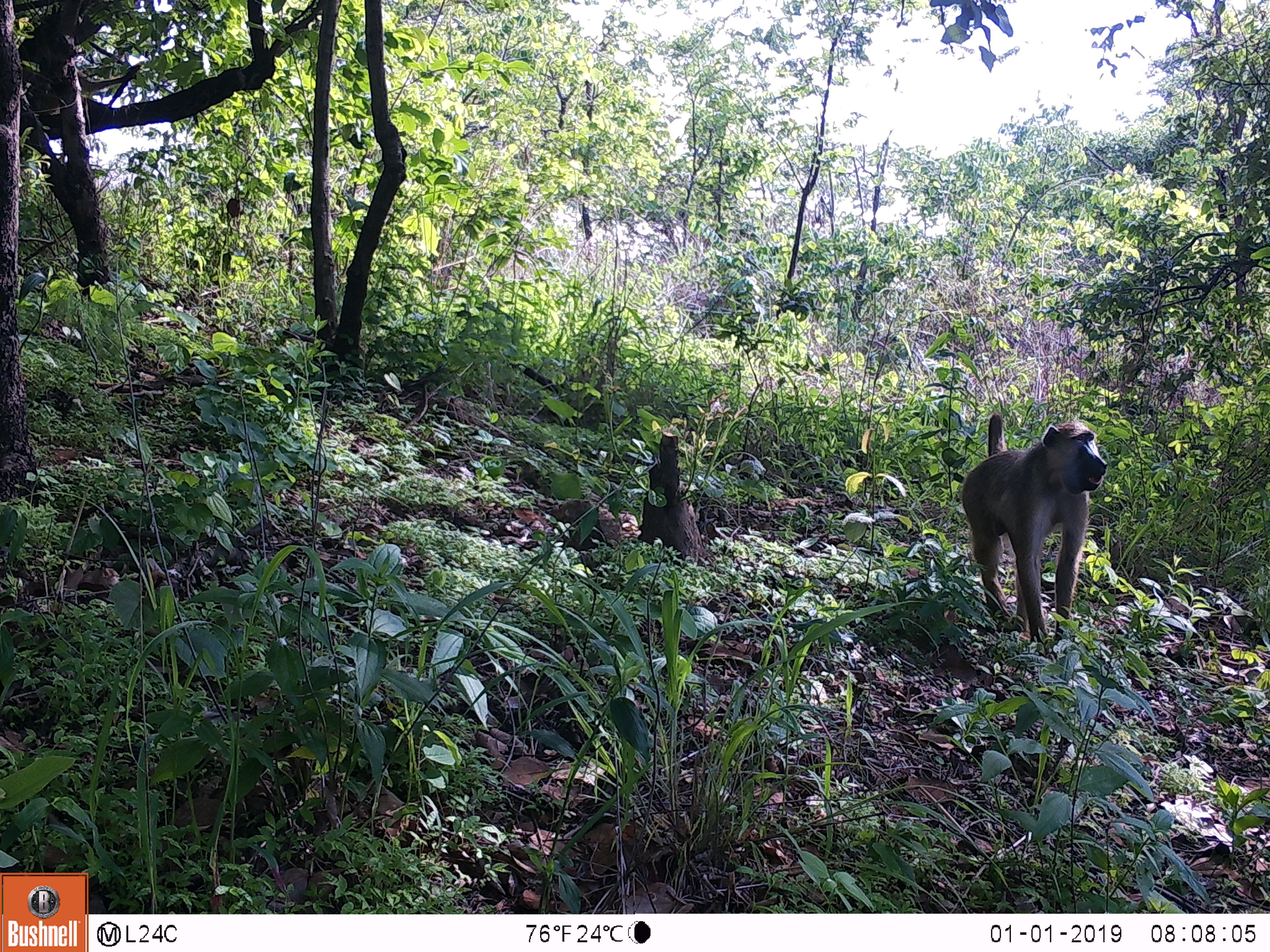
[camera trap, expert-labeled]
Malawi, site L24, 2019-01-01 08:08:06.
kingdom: Animalia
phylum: Chordata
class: Mammalia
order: Primates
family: Cercopithecidae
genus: Papio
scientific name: Papio cynocephalus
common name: yellow baboon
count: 1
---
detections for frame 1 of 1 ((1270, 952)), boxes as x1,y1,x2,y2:
yellow baboon: 953,397,1118,663